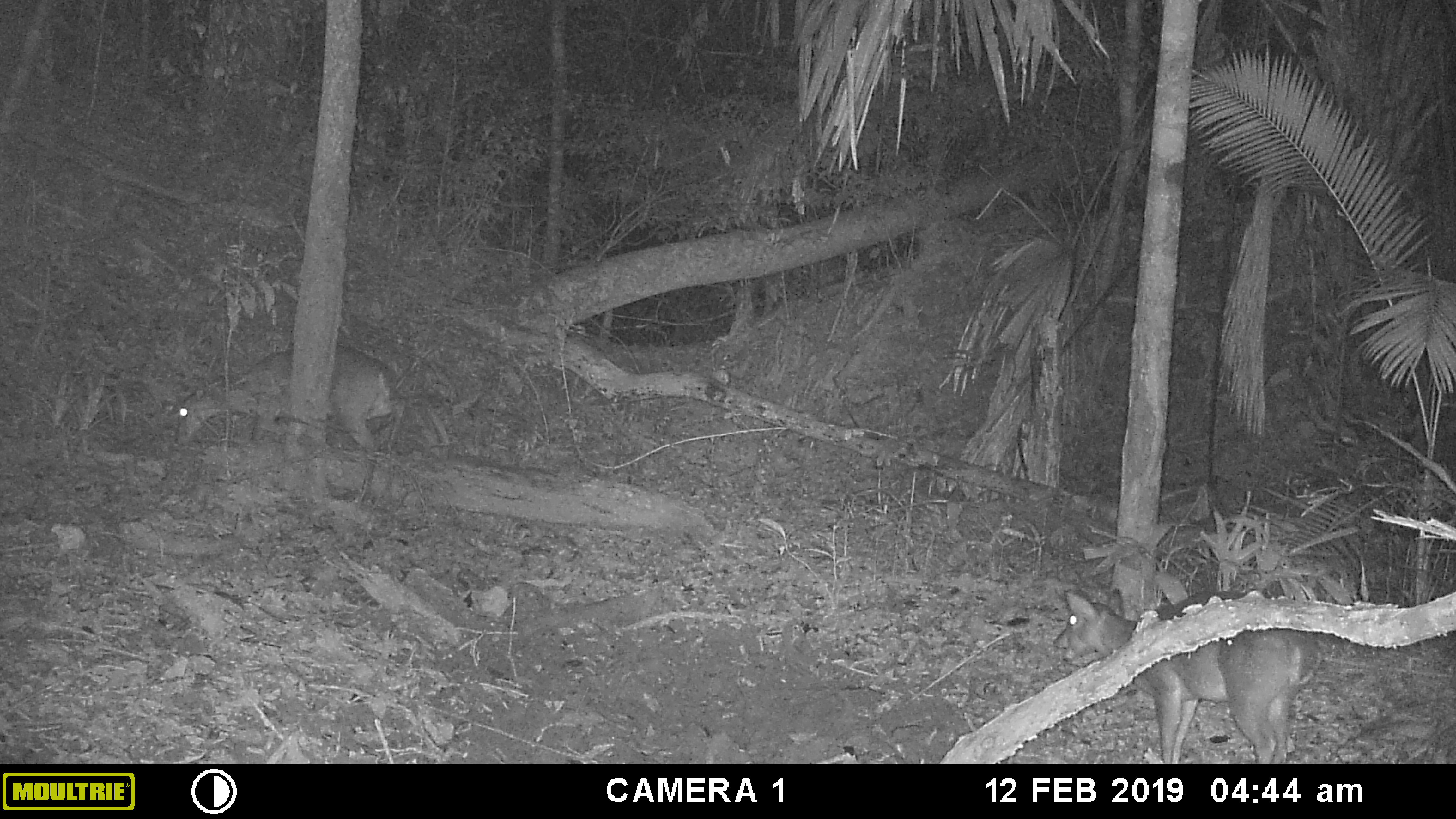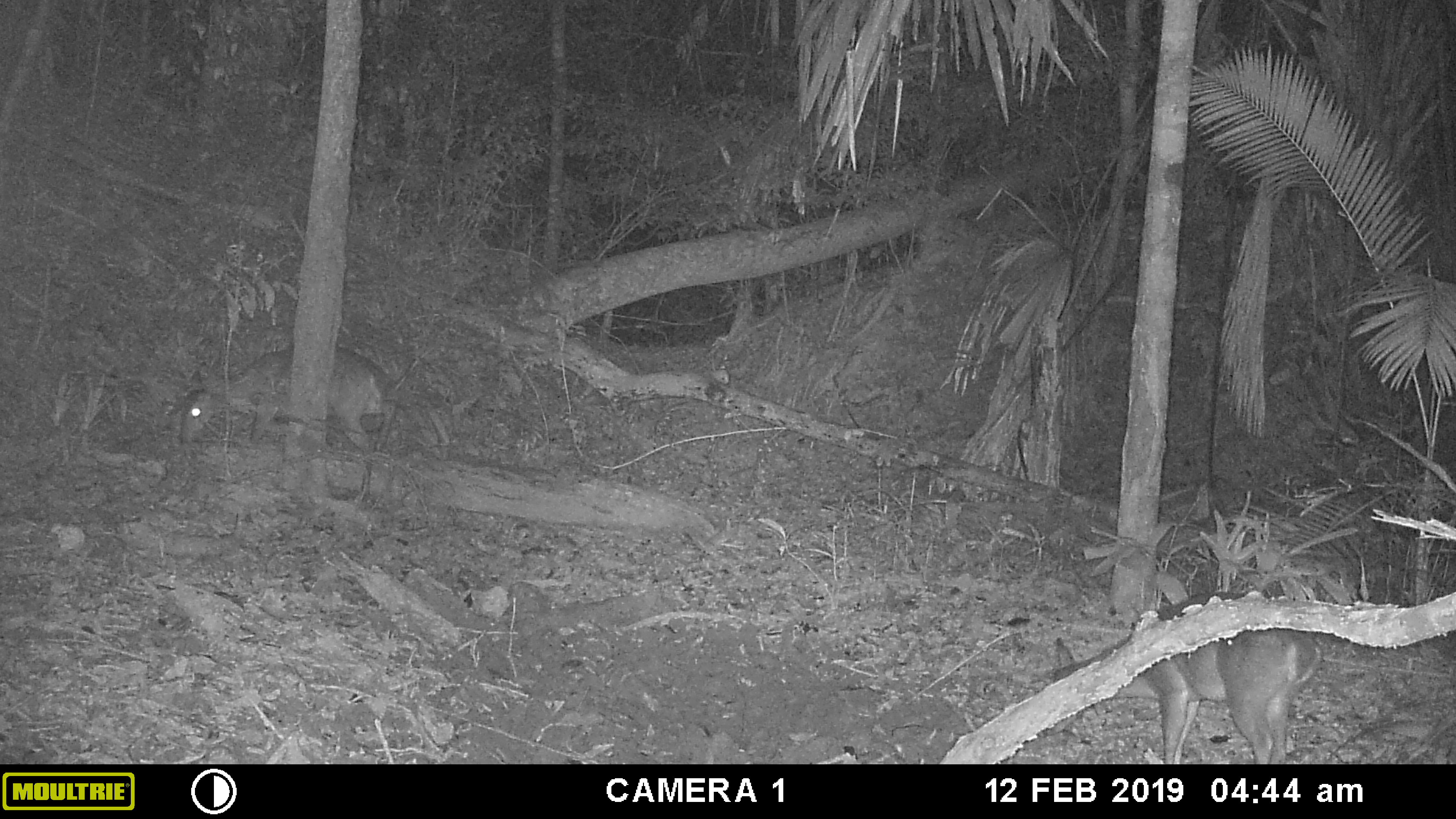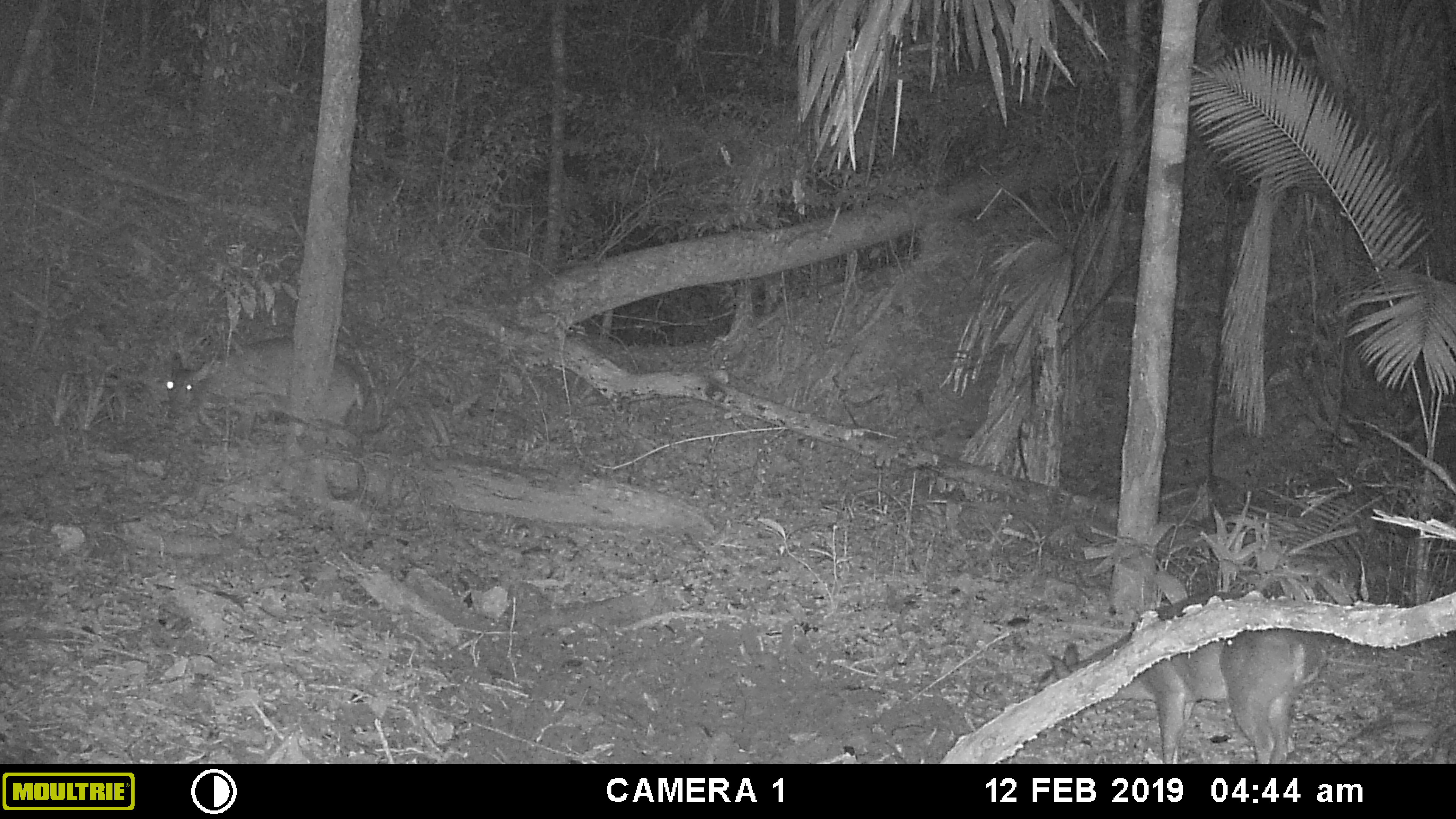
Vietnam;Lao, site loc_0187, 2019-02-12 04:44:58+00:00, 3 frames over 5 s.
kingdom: Animalia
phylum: Chordata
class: Mammalia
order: Artiodactyla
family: Cervidae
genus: Muntiacus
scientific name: Muntiacus vuquangensis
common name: large-antlered muntjac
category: large antlered muntjac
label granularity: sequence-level